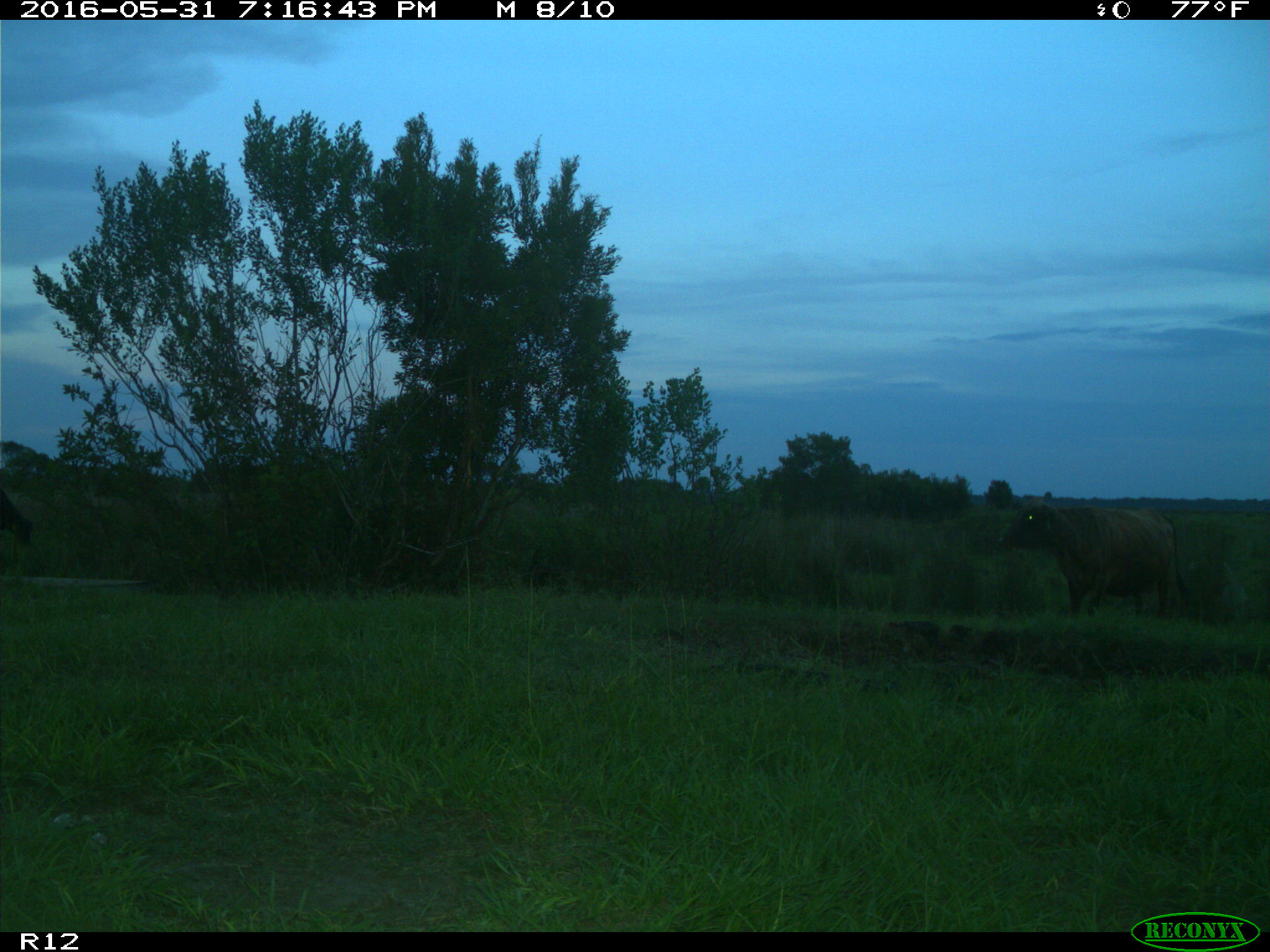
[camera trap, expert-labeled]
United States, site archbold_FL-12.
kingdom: Animalia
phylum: Chordata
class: Mammalia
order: Artiodactyla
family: Bovidae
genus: Bos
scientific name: Bos taurus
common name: domestic cow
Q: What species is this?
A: Bos taurus (domestic cow).